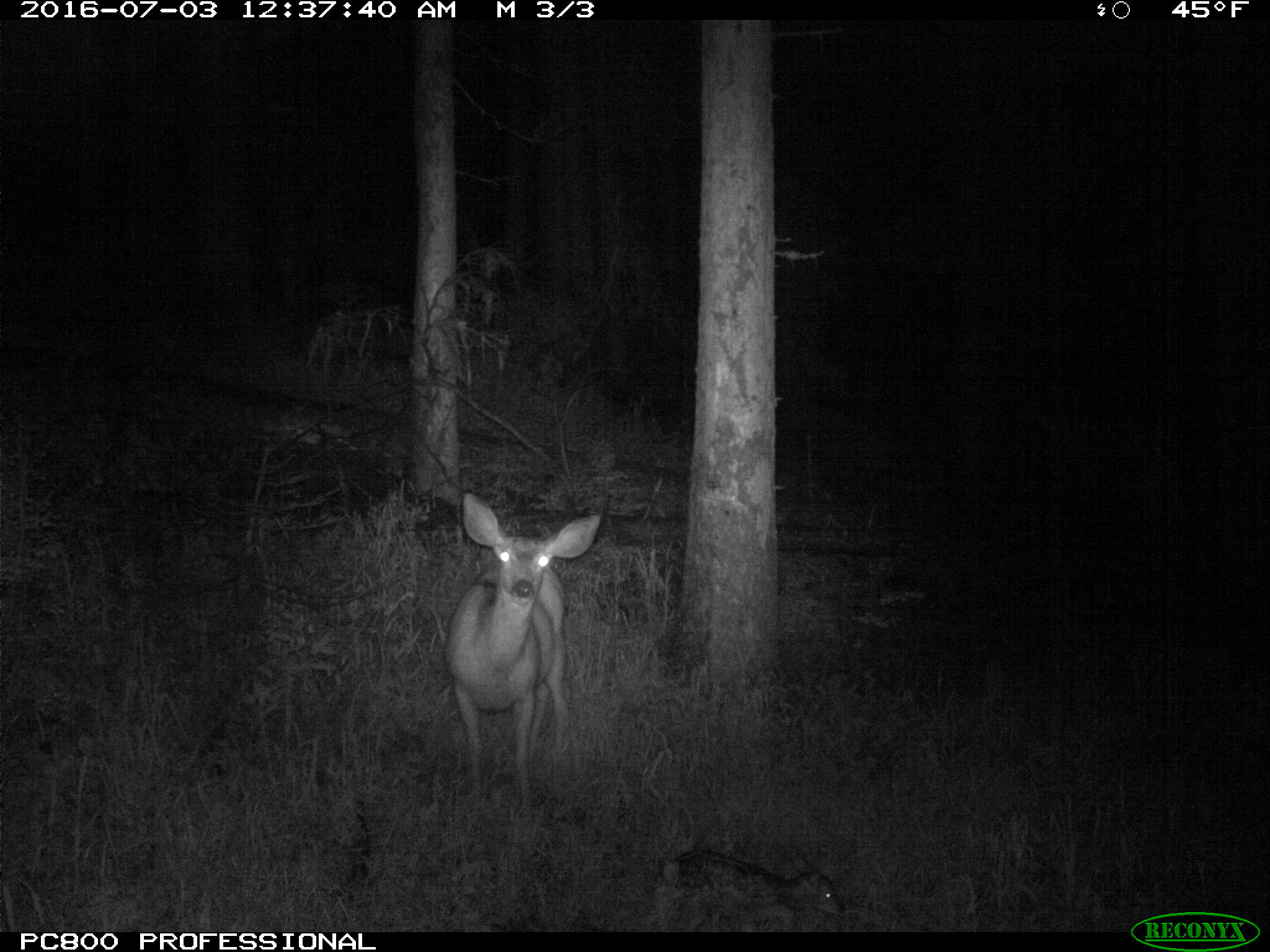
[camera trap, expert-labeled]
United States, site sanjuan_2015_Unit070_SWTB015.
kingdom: Animalia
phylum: Chordata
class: Mammalia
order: Artiodactyla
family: Cervidae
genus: Odocoileus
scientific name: Odocoileus hemionus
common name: mule deer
Odocoileus hemionus (mule deer).